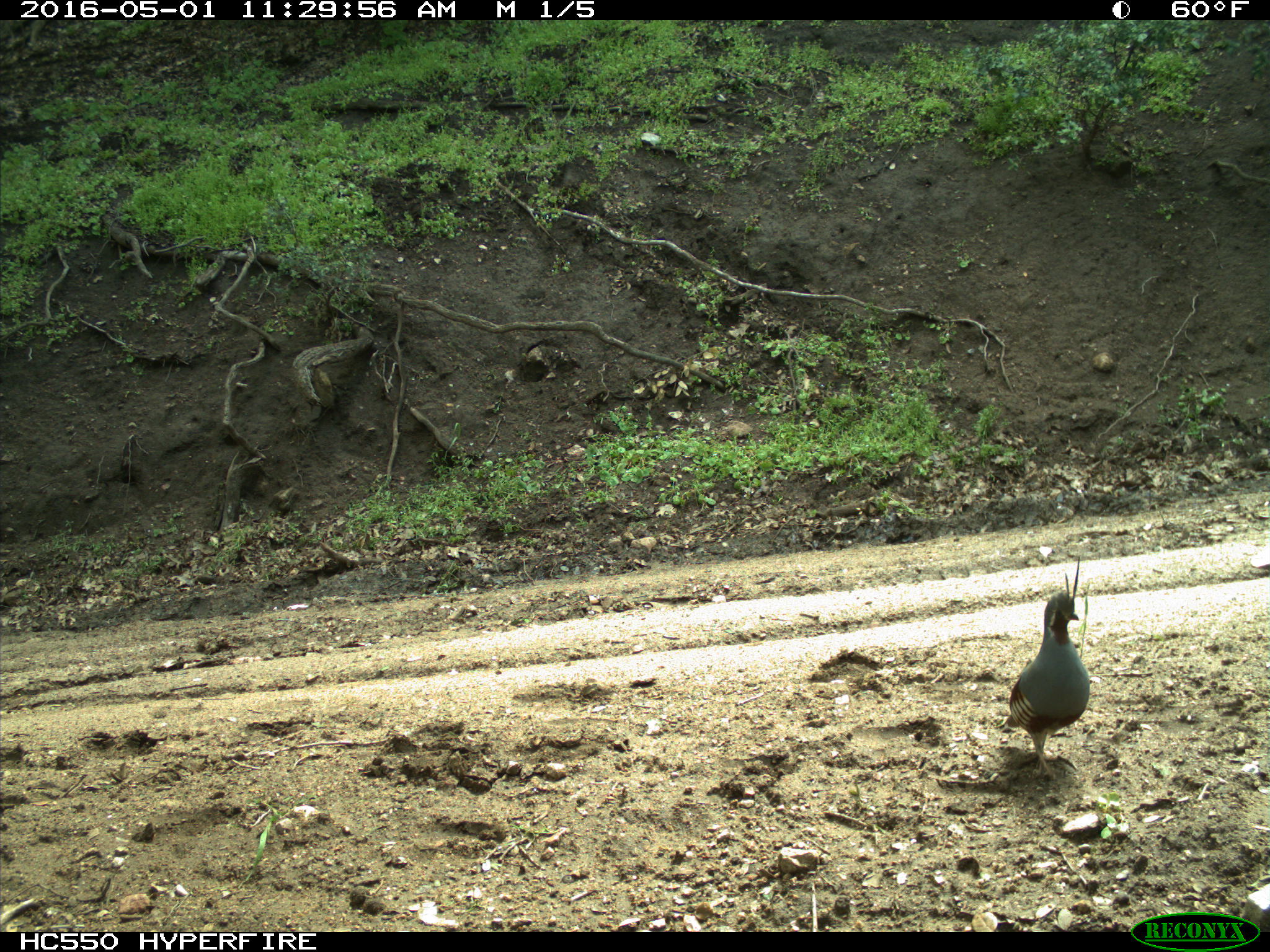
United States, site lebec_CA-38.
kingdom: Animalia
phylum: Chordata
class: Aves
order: Galliformes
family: Odontophoridae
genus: Callipepla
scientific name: Callipepla californica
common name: california quail